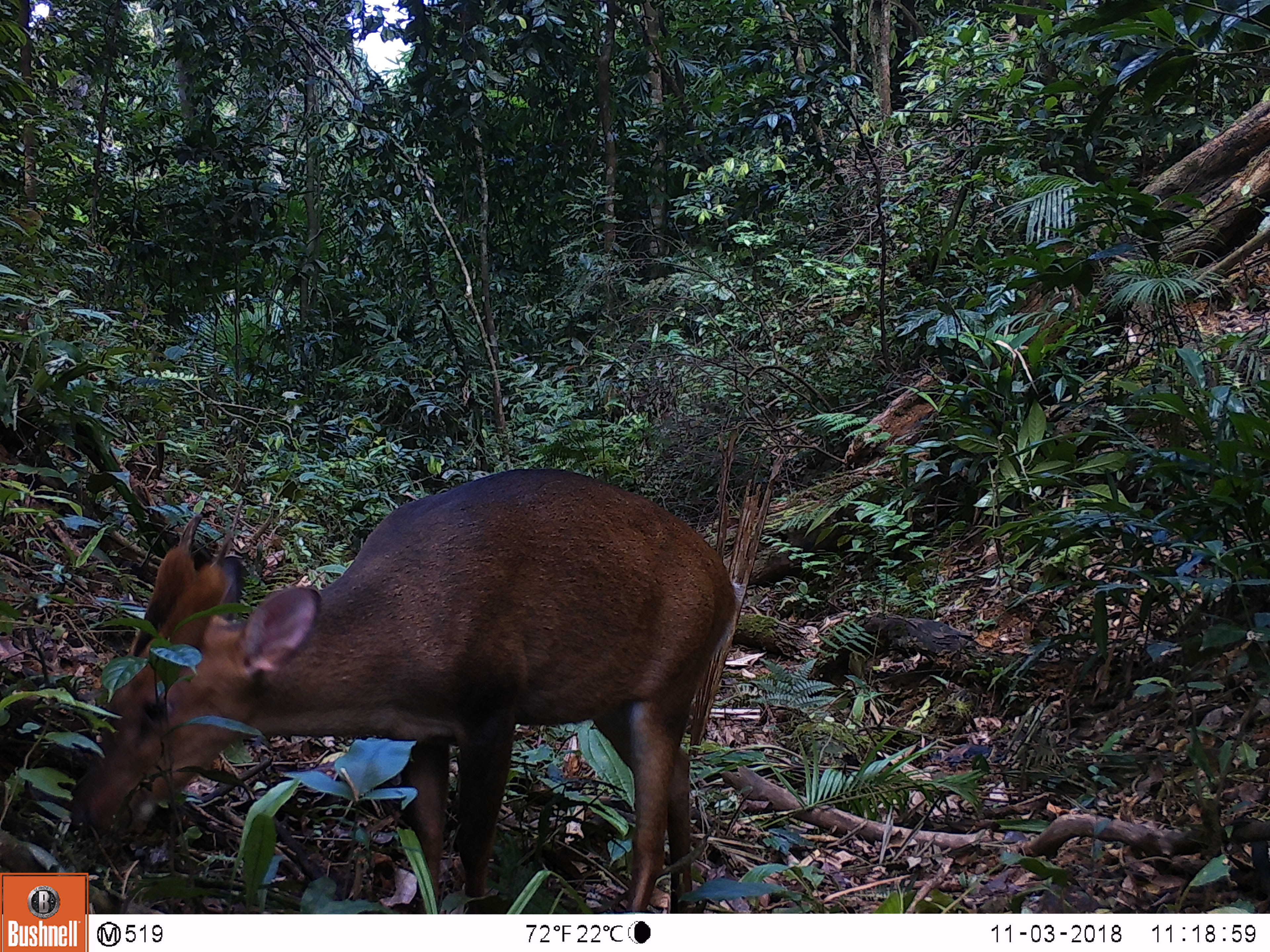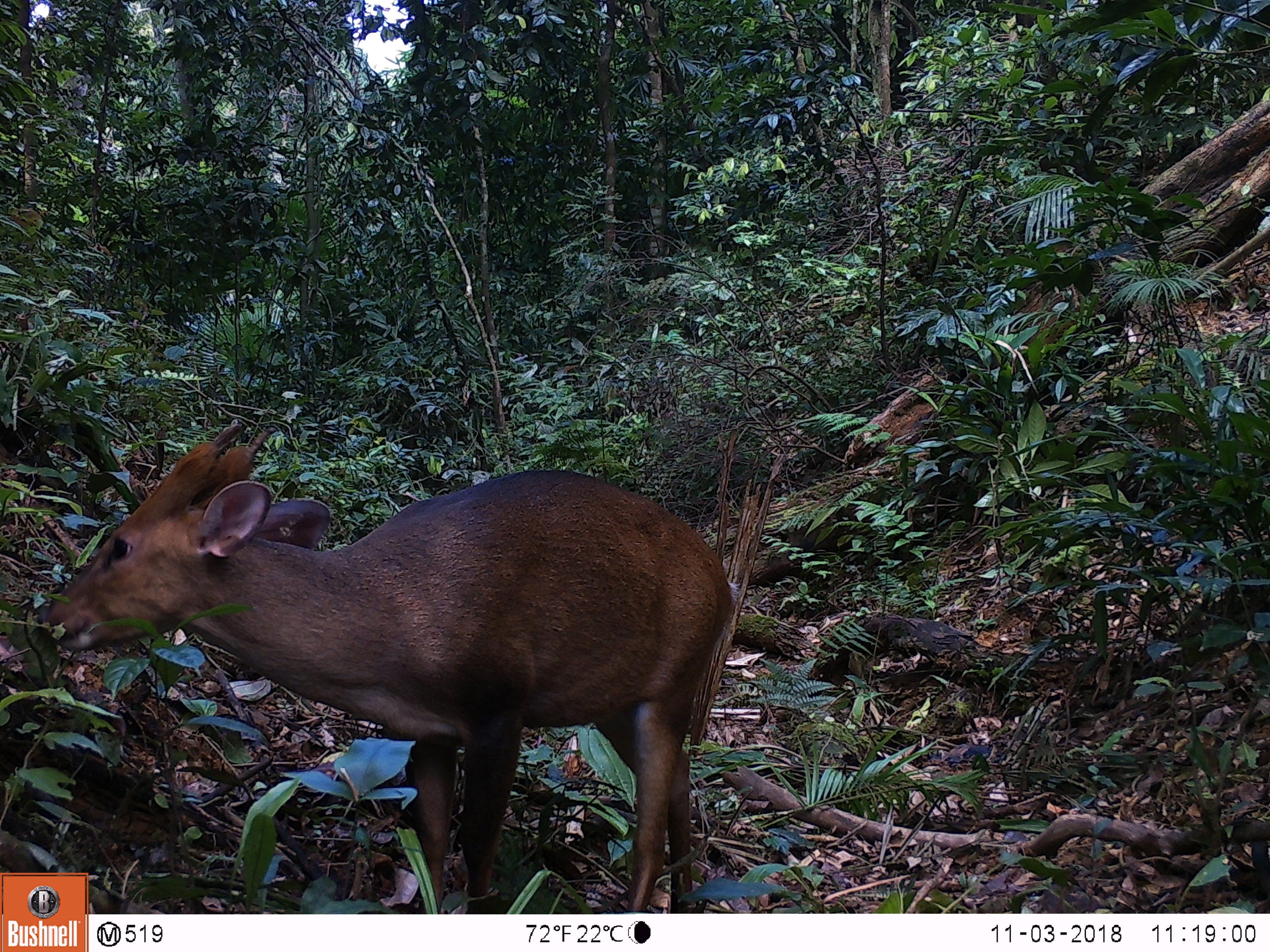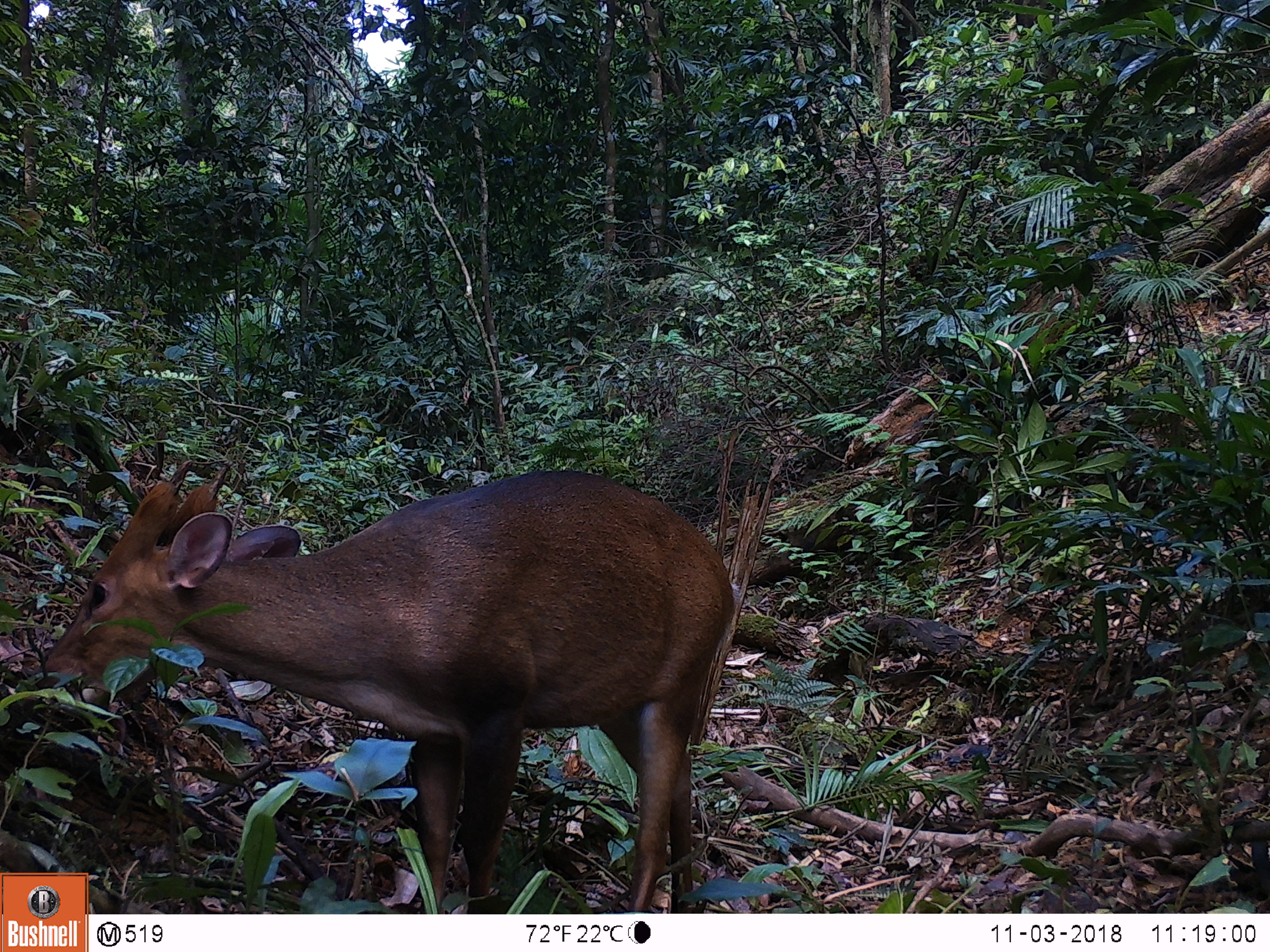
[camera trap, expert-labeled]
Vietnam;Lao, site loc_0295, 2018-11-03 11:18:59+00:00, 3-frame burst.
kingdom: Animalia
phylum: Chordata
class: Mammalia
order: Artiodactyla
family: Cervidae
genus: Muntiacus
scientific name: Muntiacus vuquangensis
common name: large-antlered muntjac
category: large antlered muntjac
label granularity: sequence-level